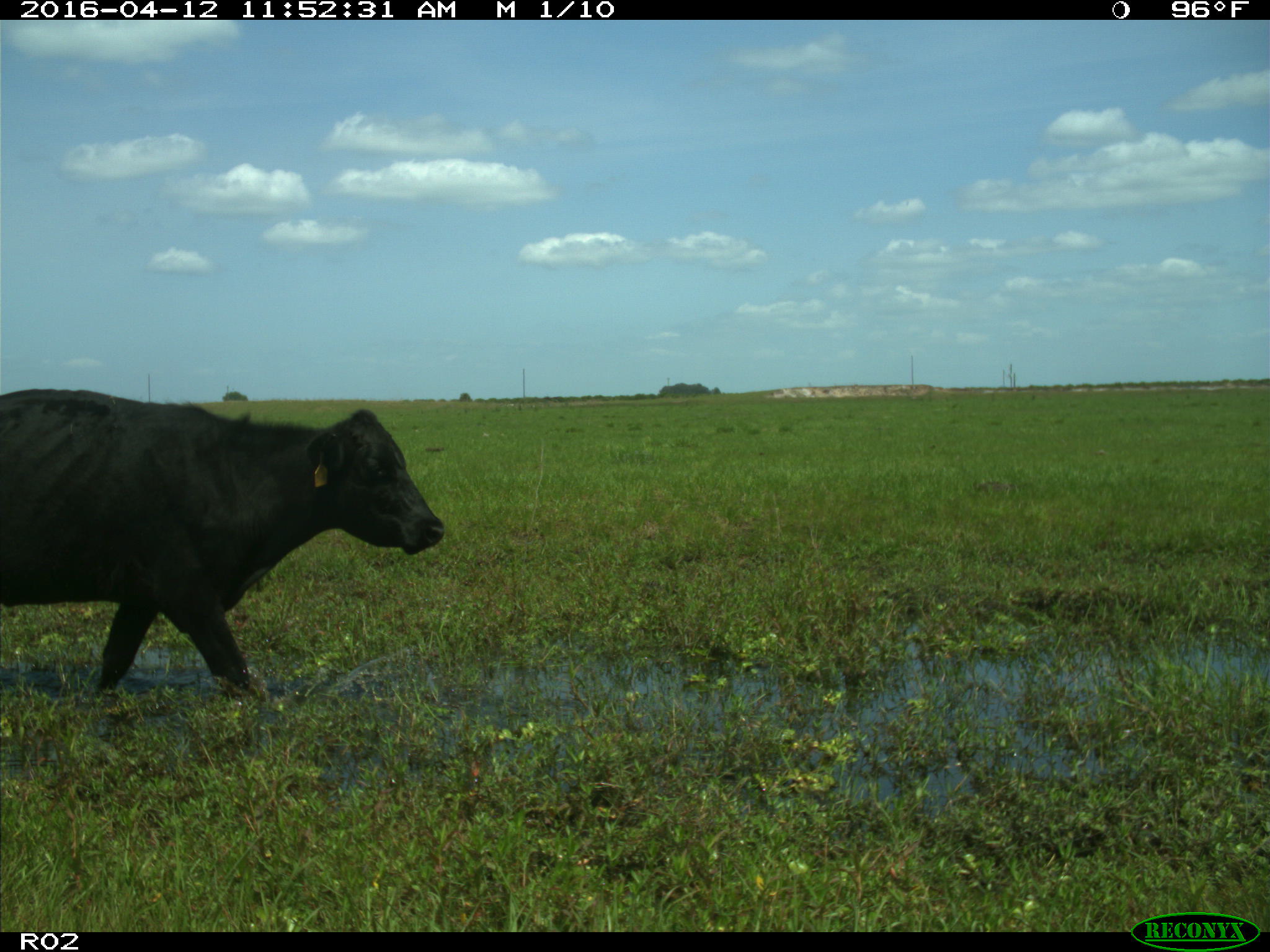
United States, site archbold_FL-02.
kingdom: Animalia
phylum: Chordata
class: Mammalia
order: Artiodactyla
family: Bovidae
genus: Bos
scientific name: Bos taurus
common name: domestic cow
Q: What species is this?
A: Bos taurus (domestic cow).